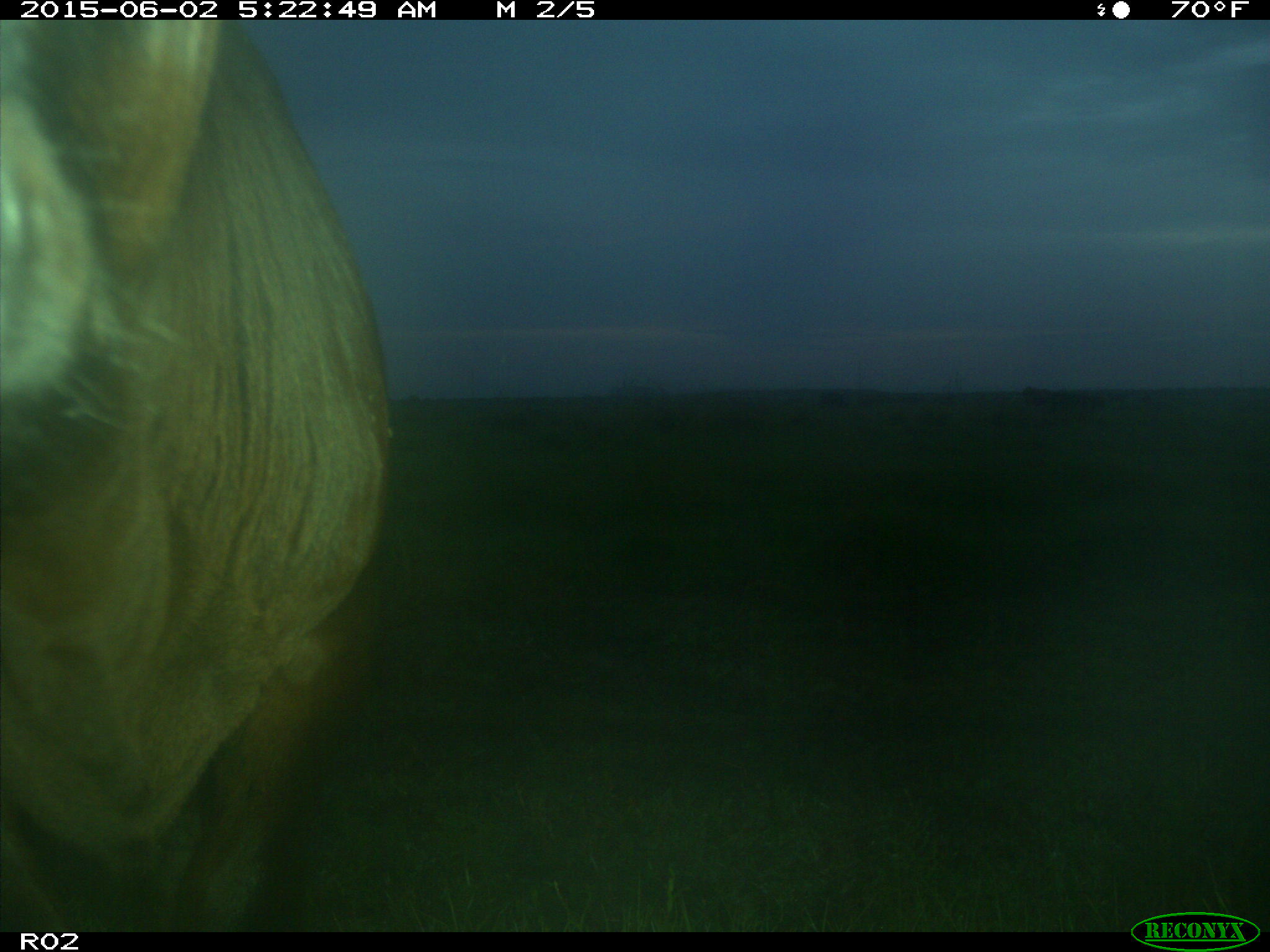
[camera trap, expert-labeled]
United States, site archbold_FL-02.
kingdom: Animalia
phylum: Chordata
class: Mammalia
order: Artiodactyla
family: Bovidae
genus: Bos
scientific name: Bos taurus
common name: domestic cow